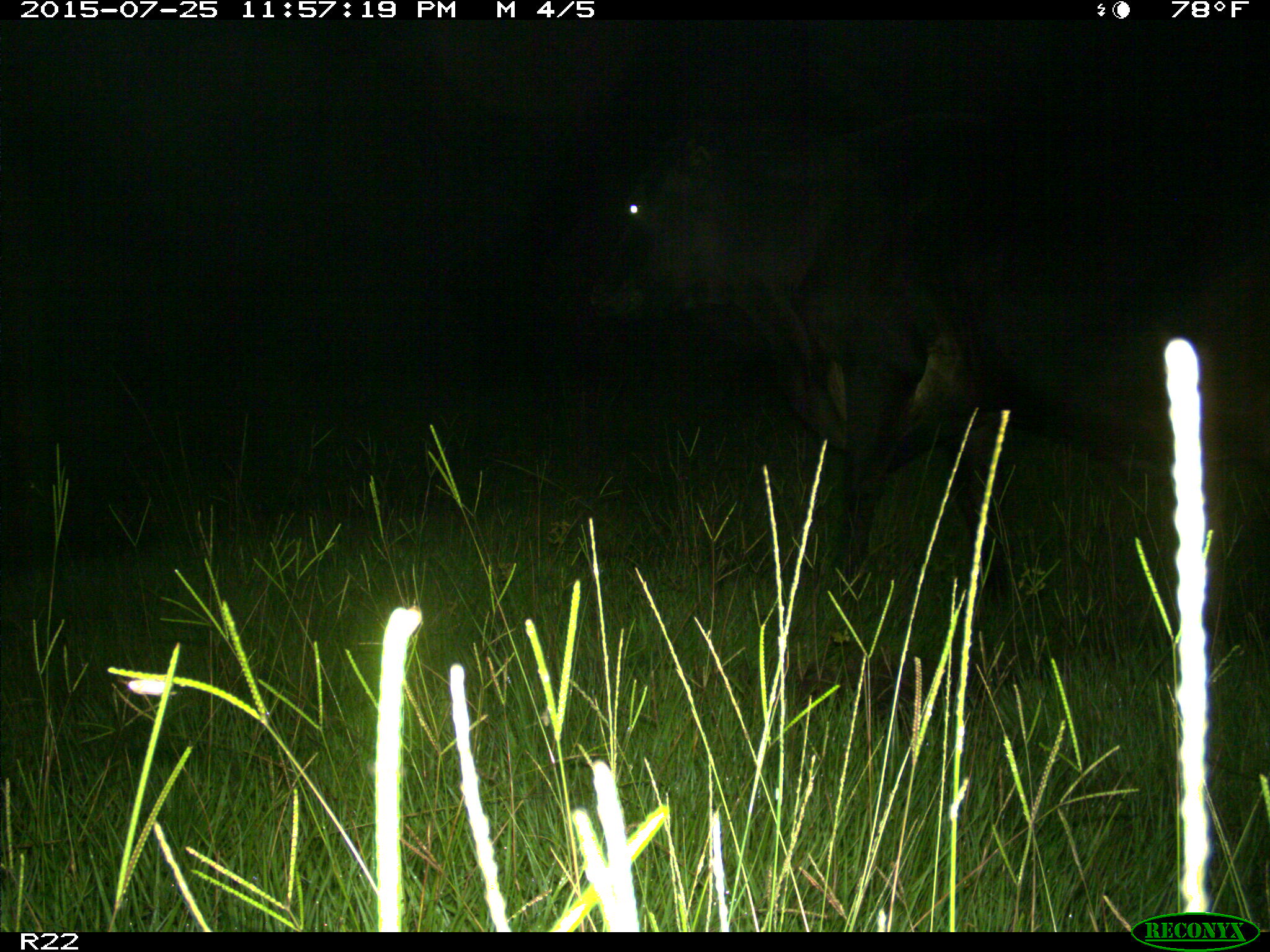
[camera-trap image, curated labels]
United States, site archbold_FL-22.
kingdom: Animalia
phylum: Chordata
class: Mammalia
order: Artiodactyla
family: Bovidae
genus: Bos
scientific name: Bos taurus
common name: domestic cow